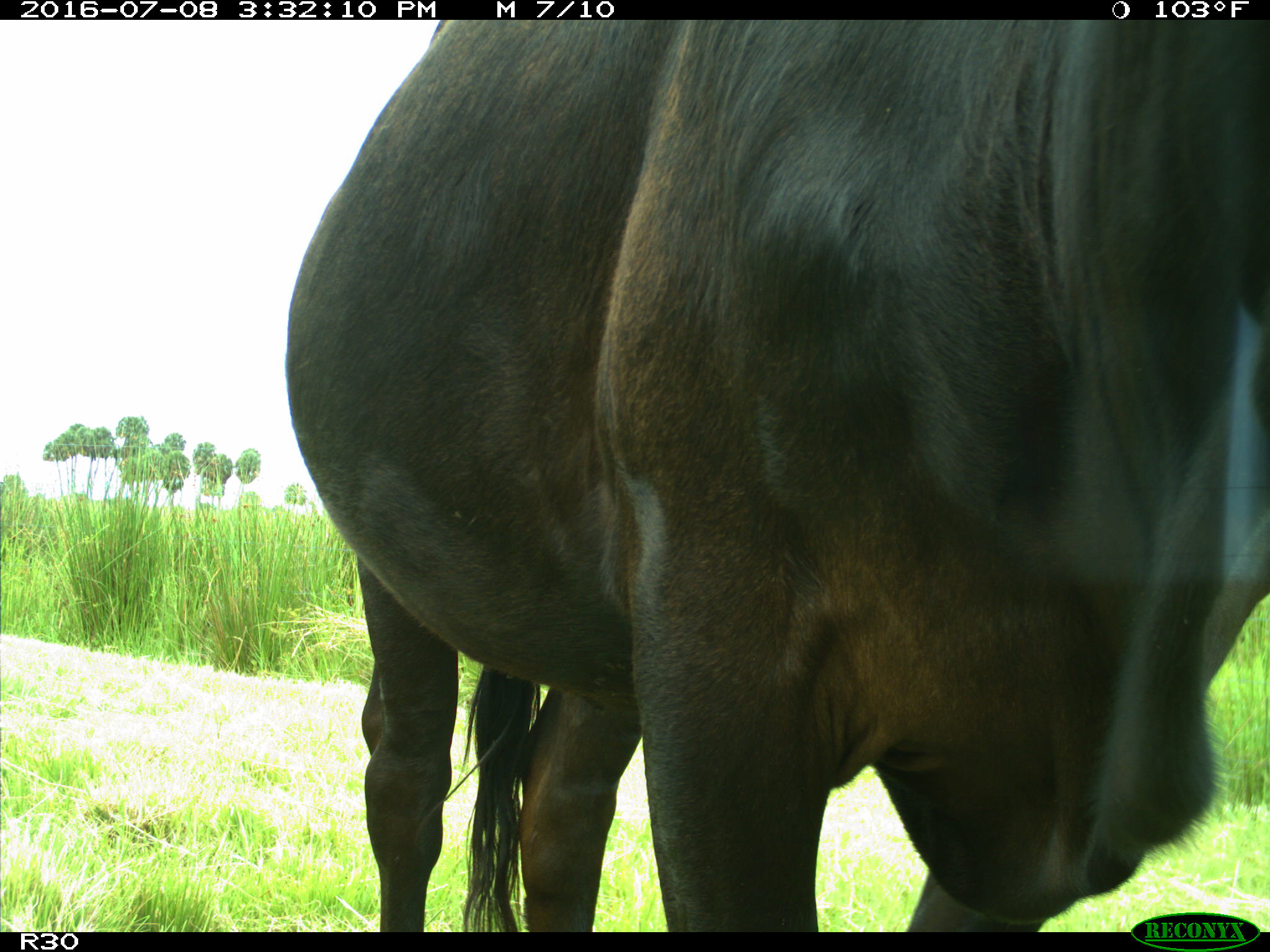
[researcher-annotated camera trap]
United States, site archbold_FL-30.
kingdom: Animalia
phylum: Chordata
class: Mammalia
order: Artiodactyla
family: Bovidae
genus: Bos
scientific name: Bos taurus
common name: domestic cow